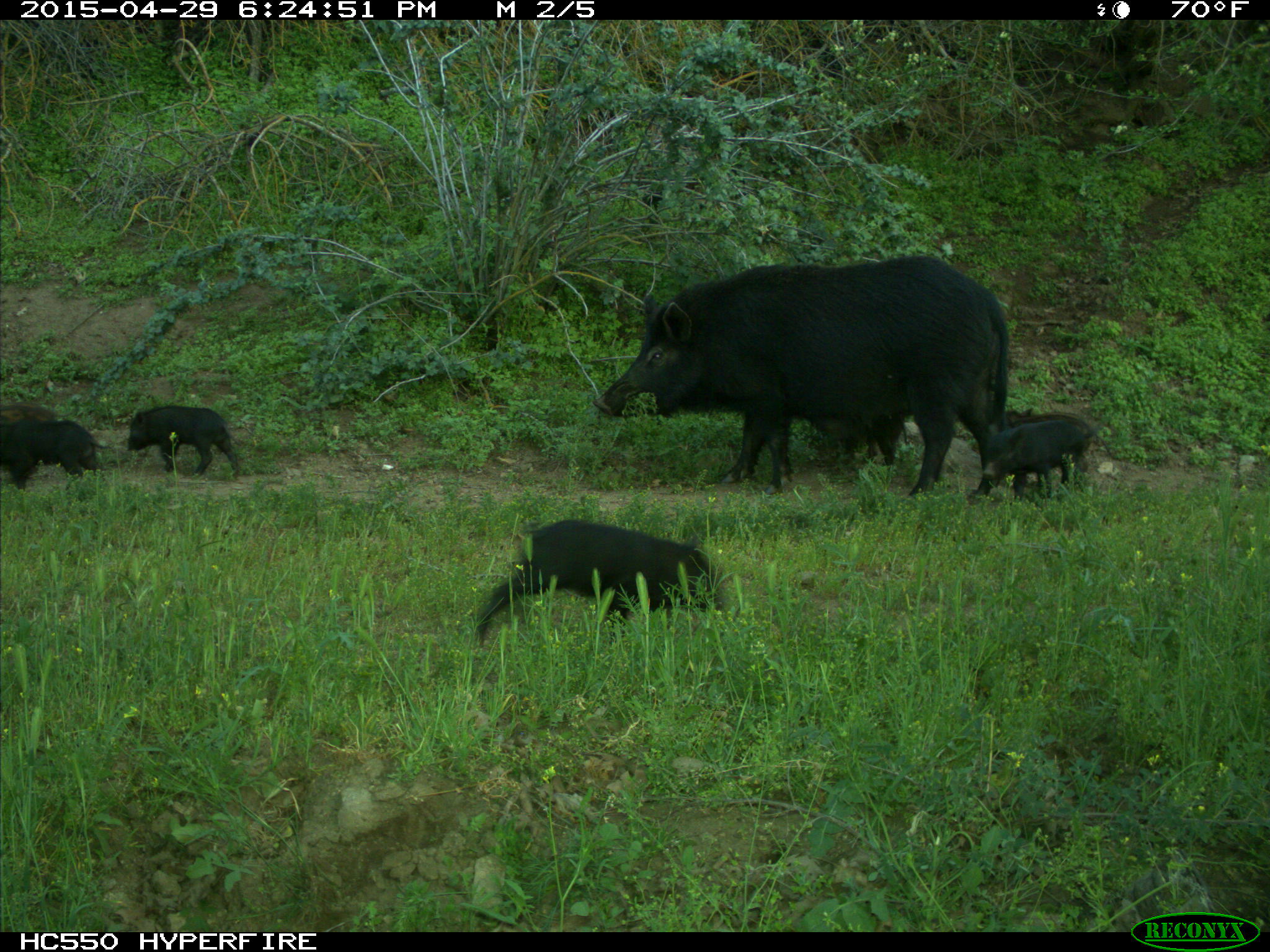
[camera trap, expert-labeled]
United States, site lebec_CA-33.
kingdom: Animalia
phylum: Chordata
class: Mammalia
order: Artiodactyla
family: Suidae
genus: Sus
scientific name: Sus scrofa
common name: wild boar